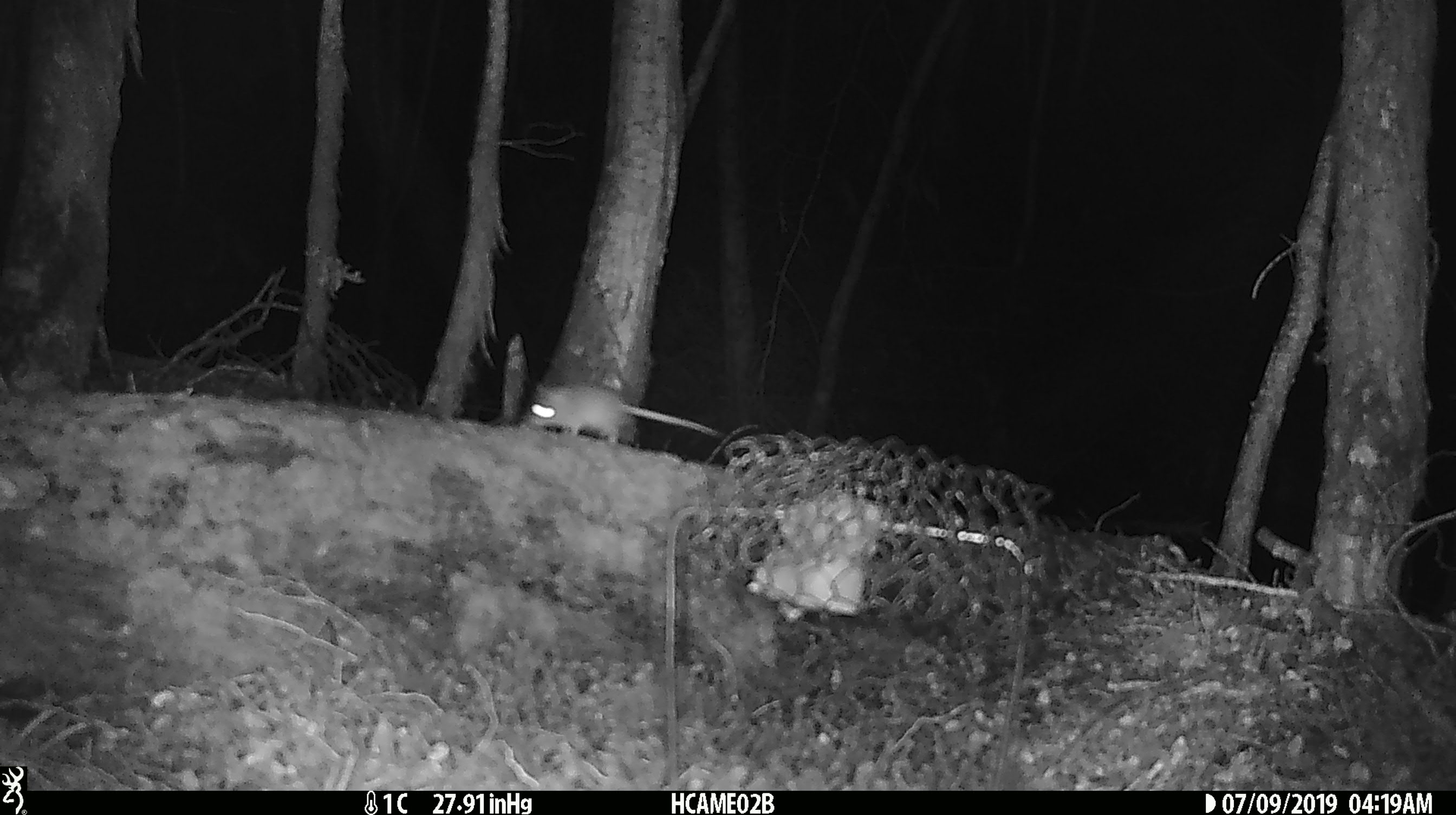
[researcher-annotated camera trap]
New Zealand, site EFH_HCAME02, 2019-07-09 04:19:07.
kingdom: Animalia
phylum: Chordata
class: Mammalia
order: Rodentia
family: Muridae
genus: Mus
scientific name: Mus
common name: mouse